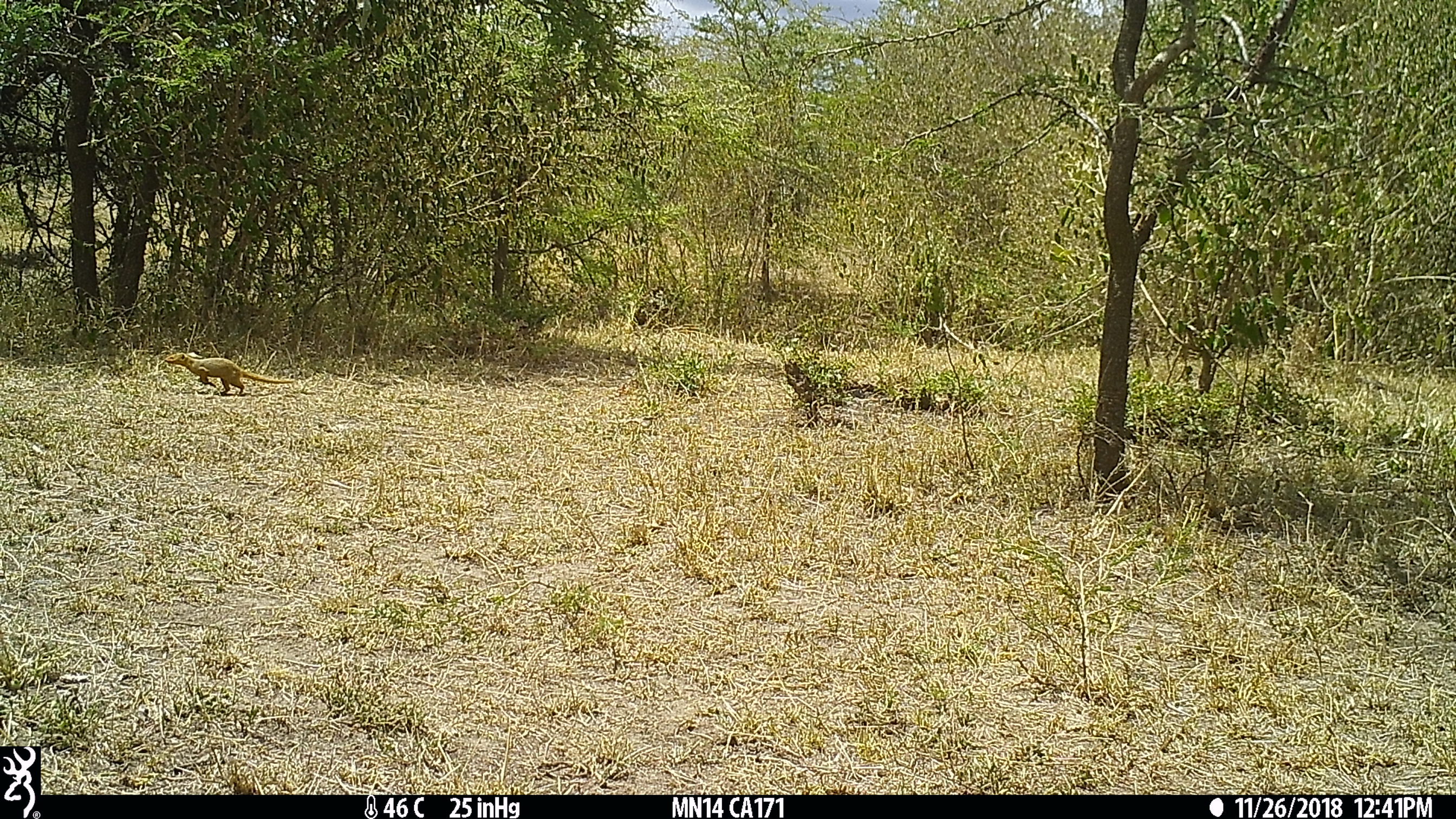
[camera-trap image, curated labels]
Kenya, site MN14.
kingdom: Animalia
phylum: Chordata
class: Mammalia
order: Carnivora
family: Herpestidae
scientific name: Herpestidae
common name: mongoose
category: mongoose other